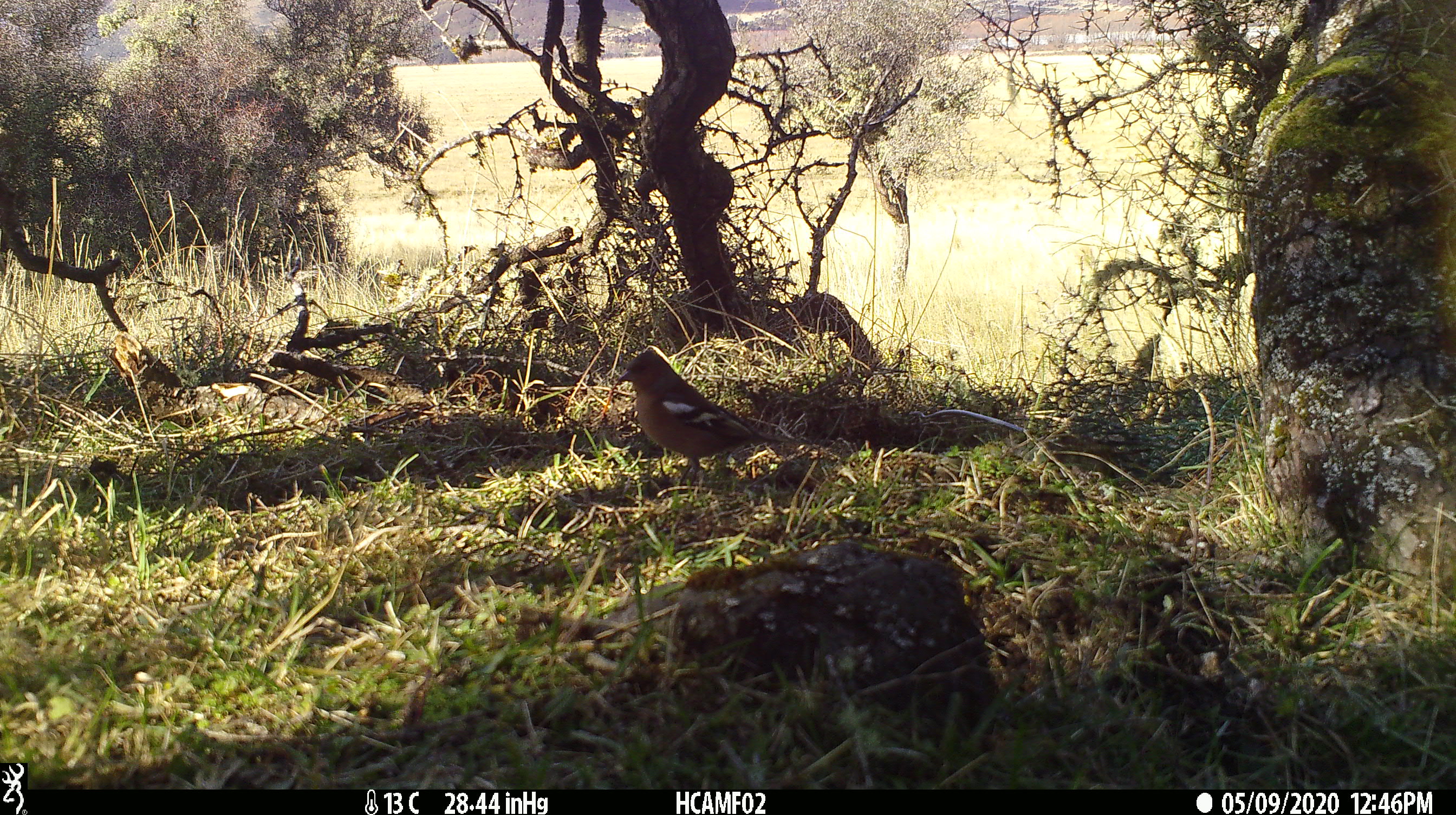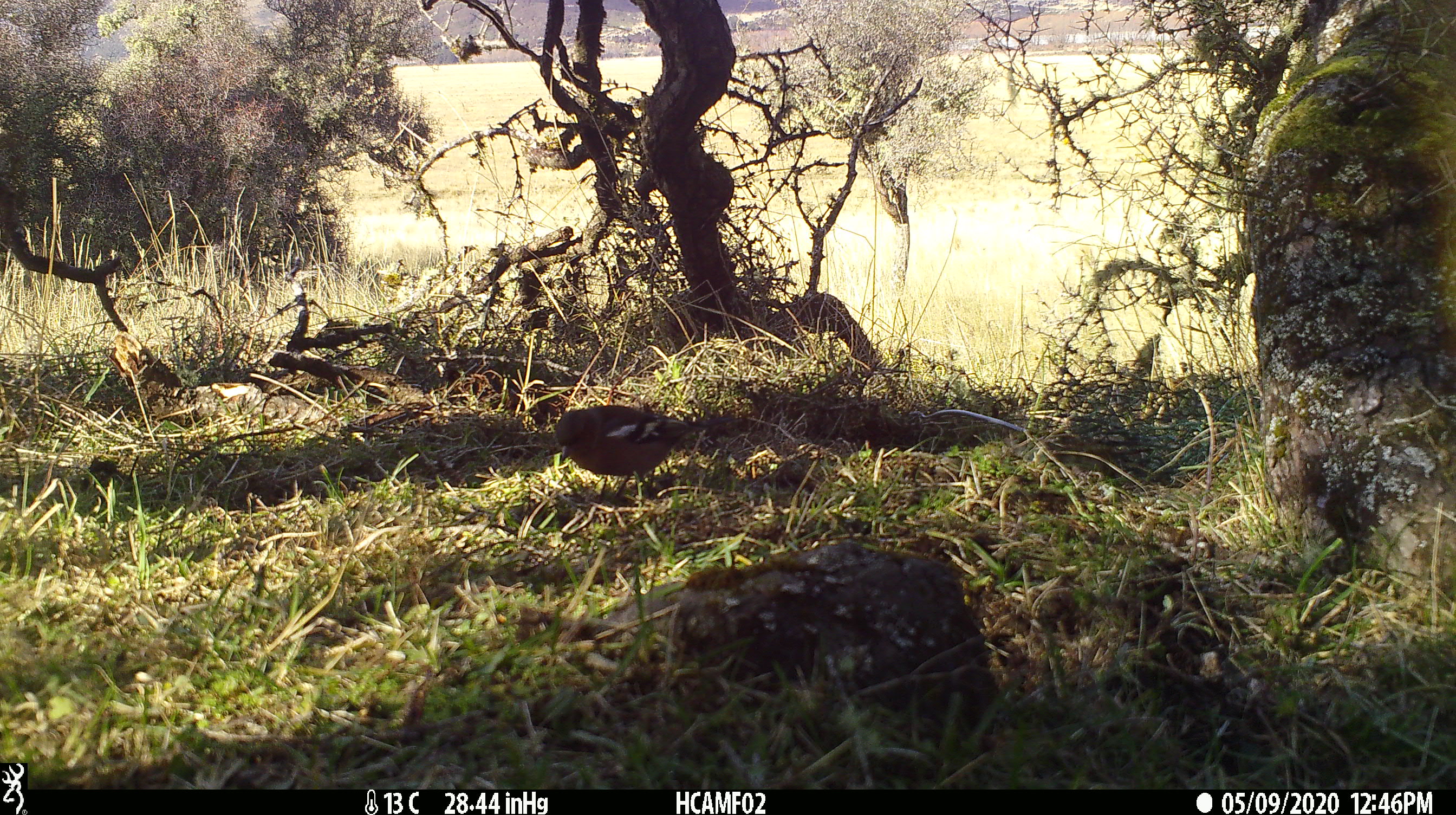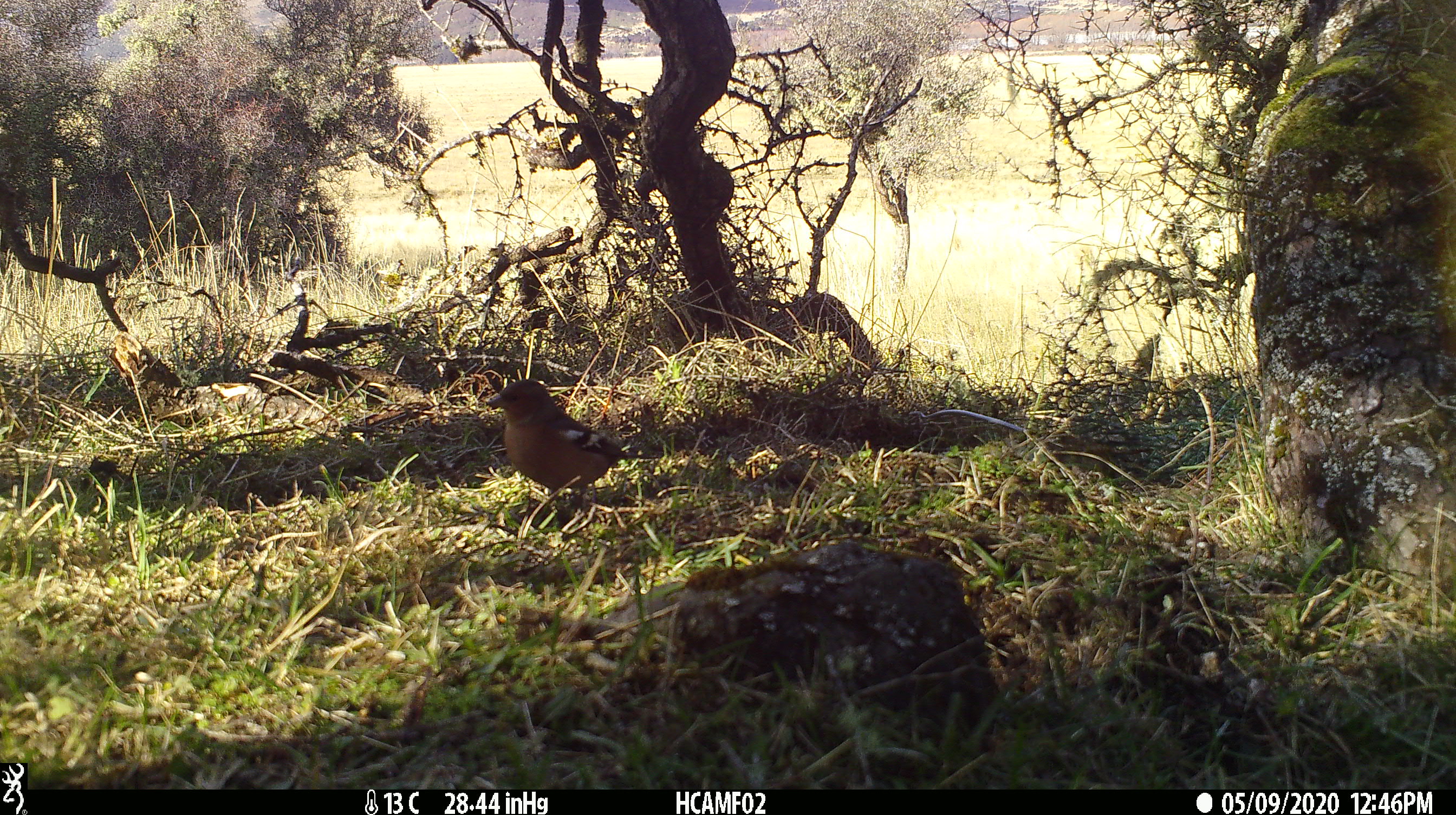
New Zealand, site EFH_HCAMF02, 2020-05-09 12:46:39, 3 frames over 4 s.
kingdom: Animalia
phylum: Chordata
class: Aves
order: Passeriformes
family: Fringillidae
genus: Fringilla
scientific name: Fringilla coelebs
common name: common chaffinch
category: chaffinch